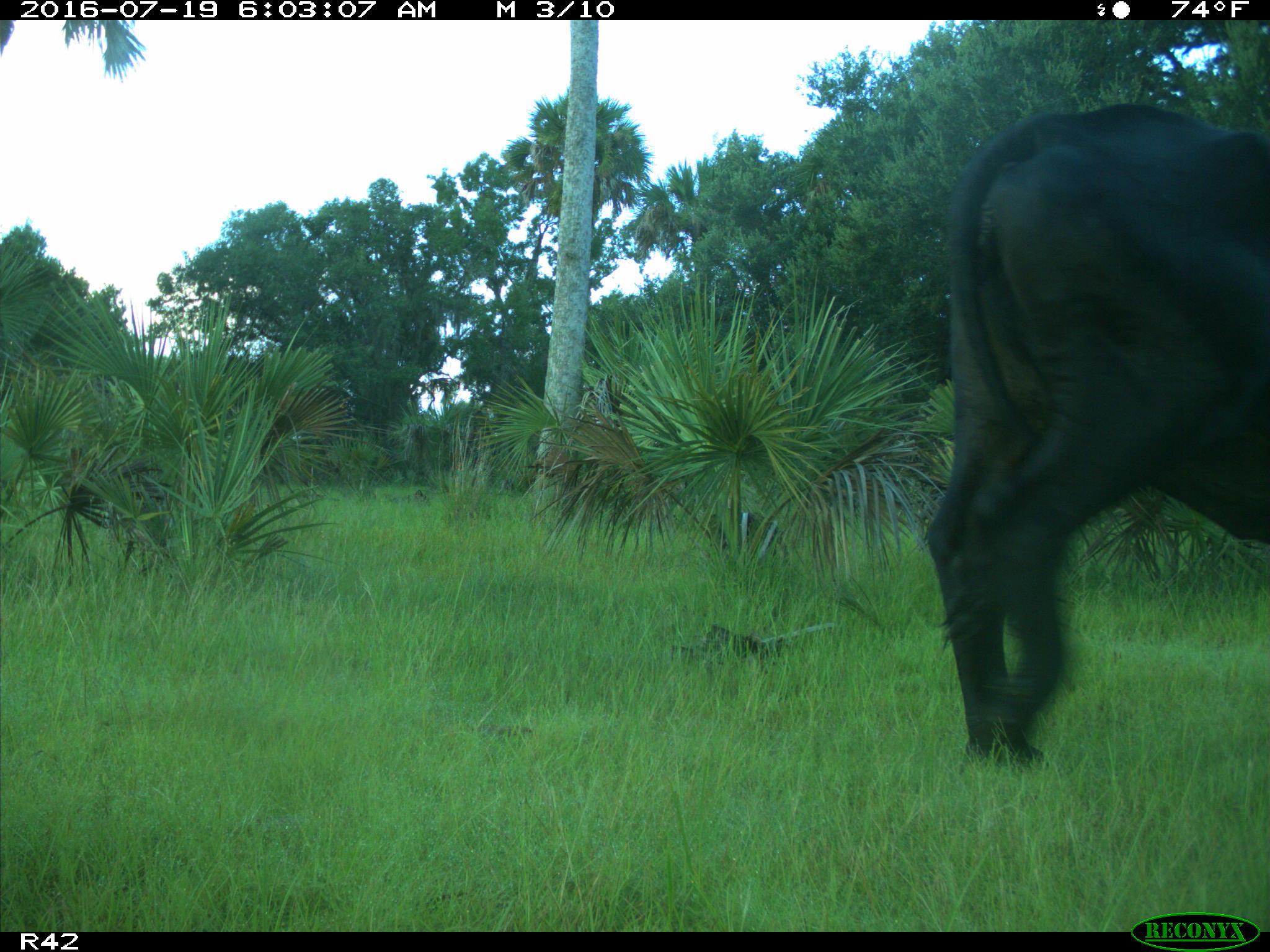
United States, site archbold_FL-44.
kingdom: Animalia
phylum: Chordata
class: Mammalia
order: Artiodactyla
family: Bovidae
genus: Bos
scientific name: Bos taurus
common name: domestic cow